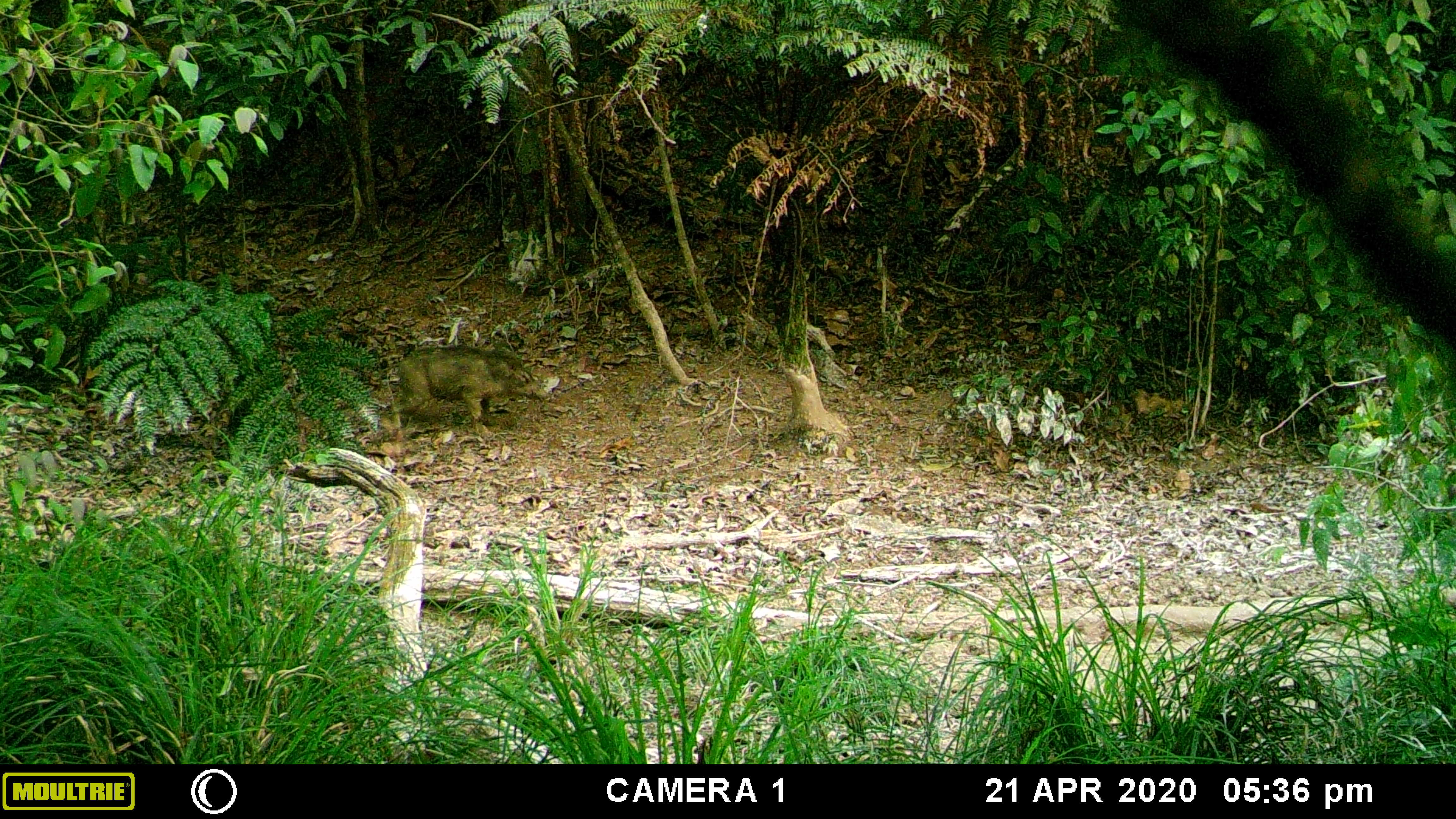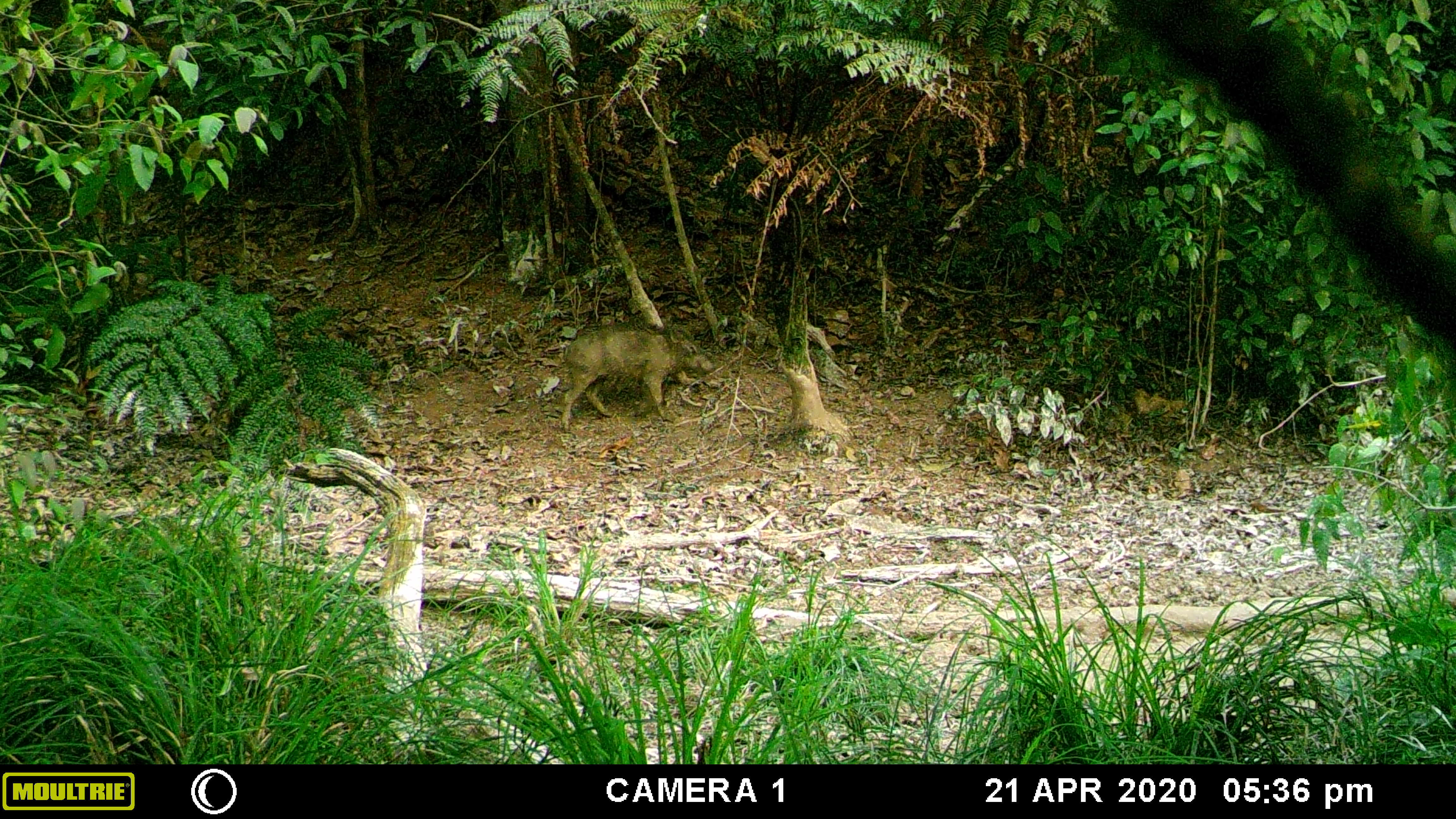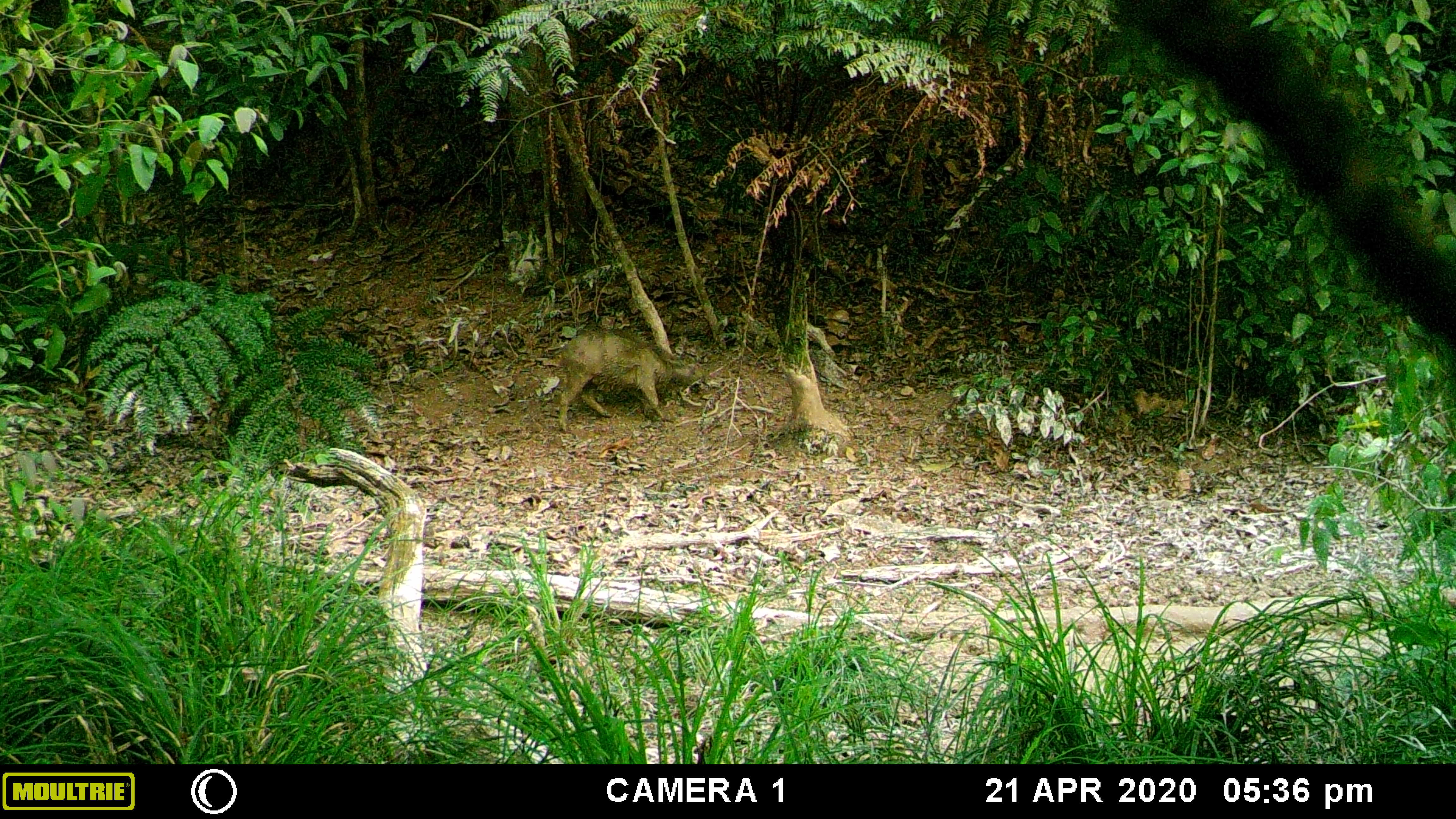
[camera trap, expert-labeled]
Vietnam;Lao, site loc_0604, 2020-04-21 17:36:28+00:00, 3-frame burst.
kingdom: Animalia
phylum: Chordata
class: Mammalia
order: Artiodactyla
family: Suidae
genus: Sus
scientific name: Sus scrofa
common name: eurasian wild pig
Eurasian wild pig (Sus scrofa). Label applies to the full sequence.